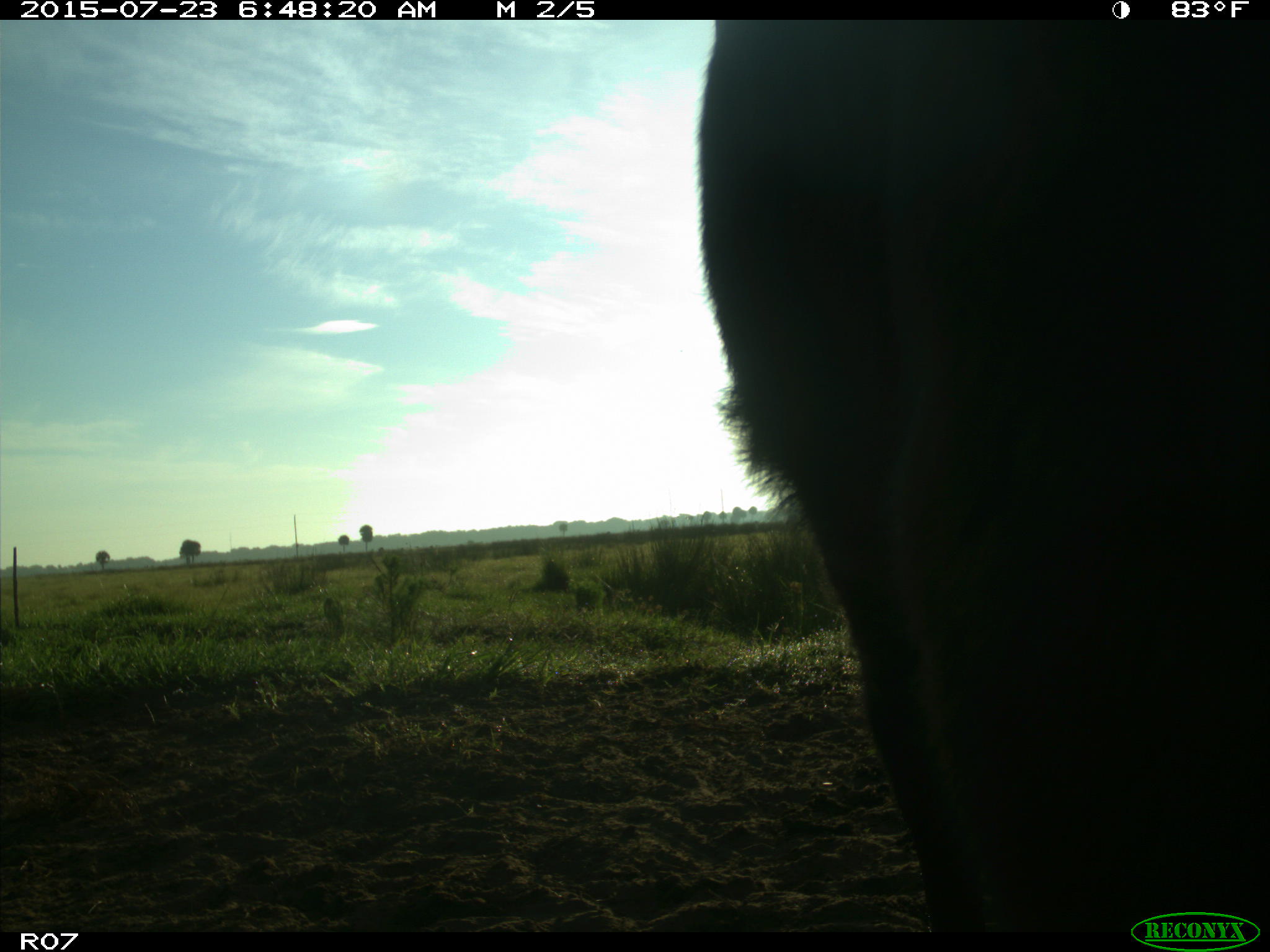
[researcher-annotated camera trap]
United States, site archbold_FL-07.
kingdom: Animalia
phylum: Chordata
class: Mammalia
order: Artiodactyla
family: Bovidae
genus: Bos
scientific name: Bos taurus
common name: domestic cow